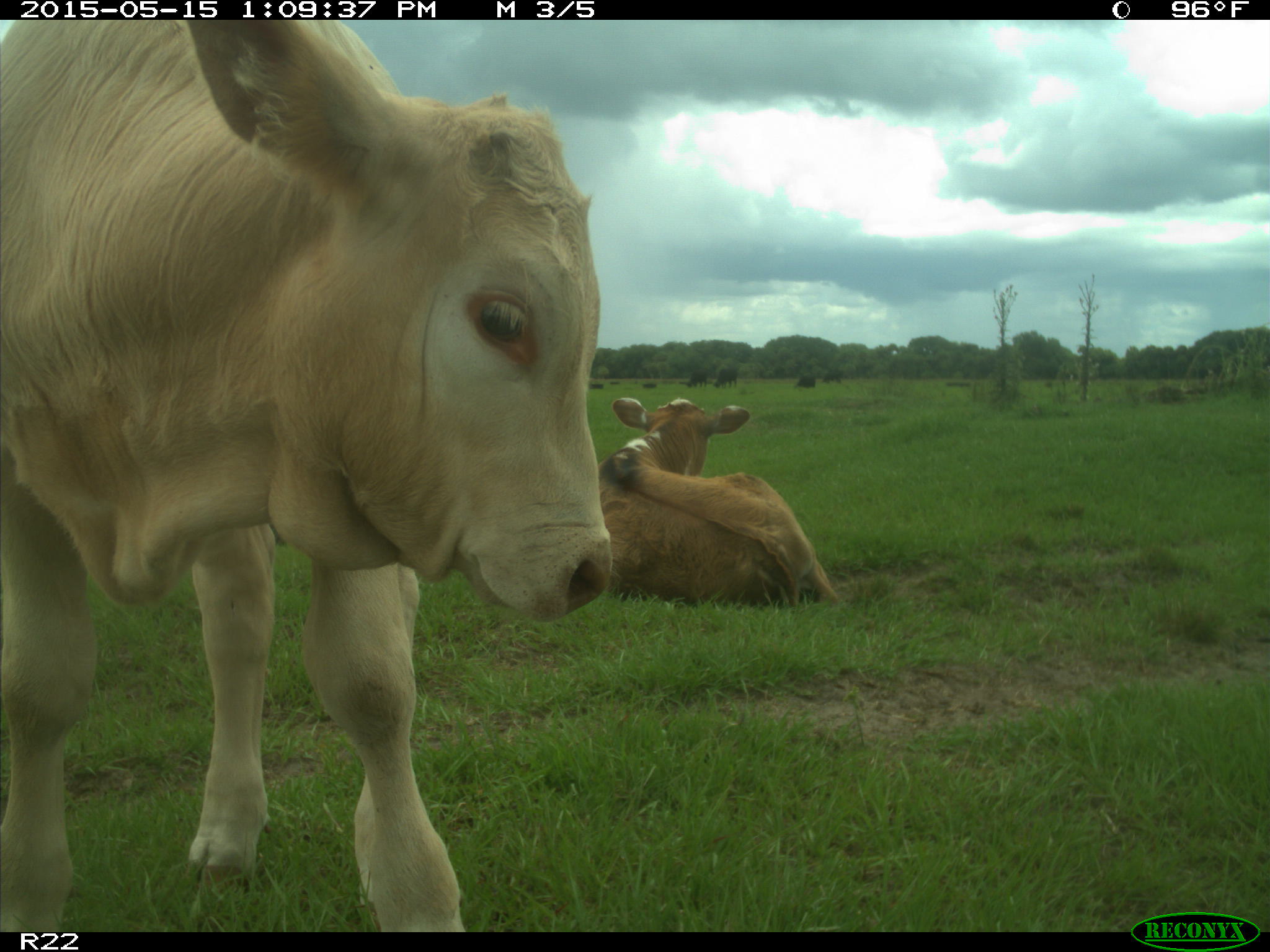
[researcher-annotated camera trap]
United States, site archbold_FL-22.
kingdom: Animalia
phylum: Chordata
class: Mammalia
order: Artiodactyla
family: Bovidae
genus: Bos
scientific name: Bos taurus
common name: domestic cow